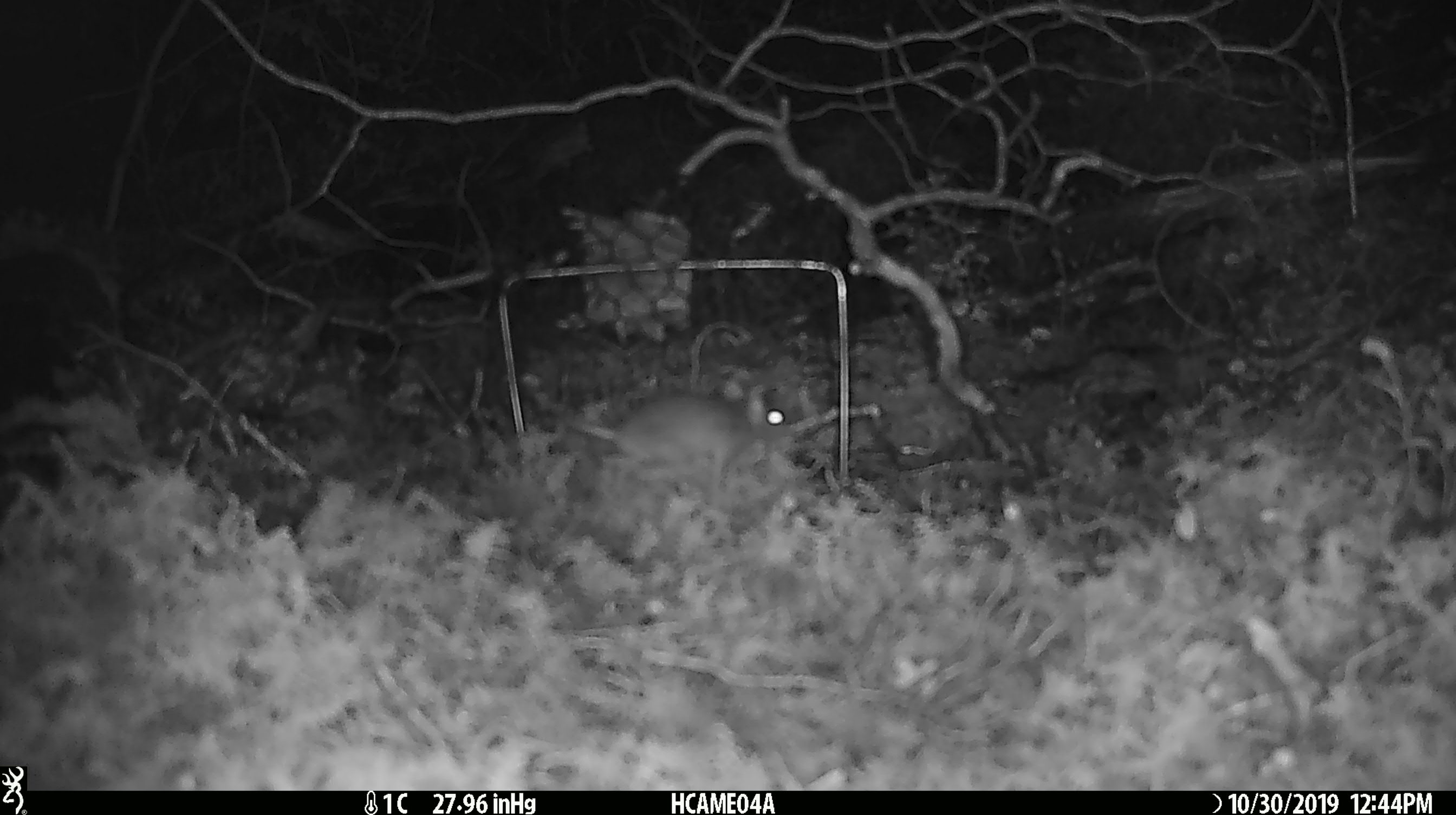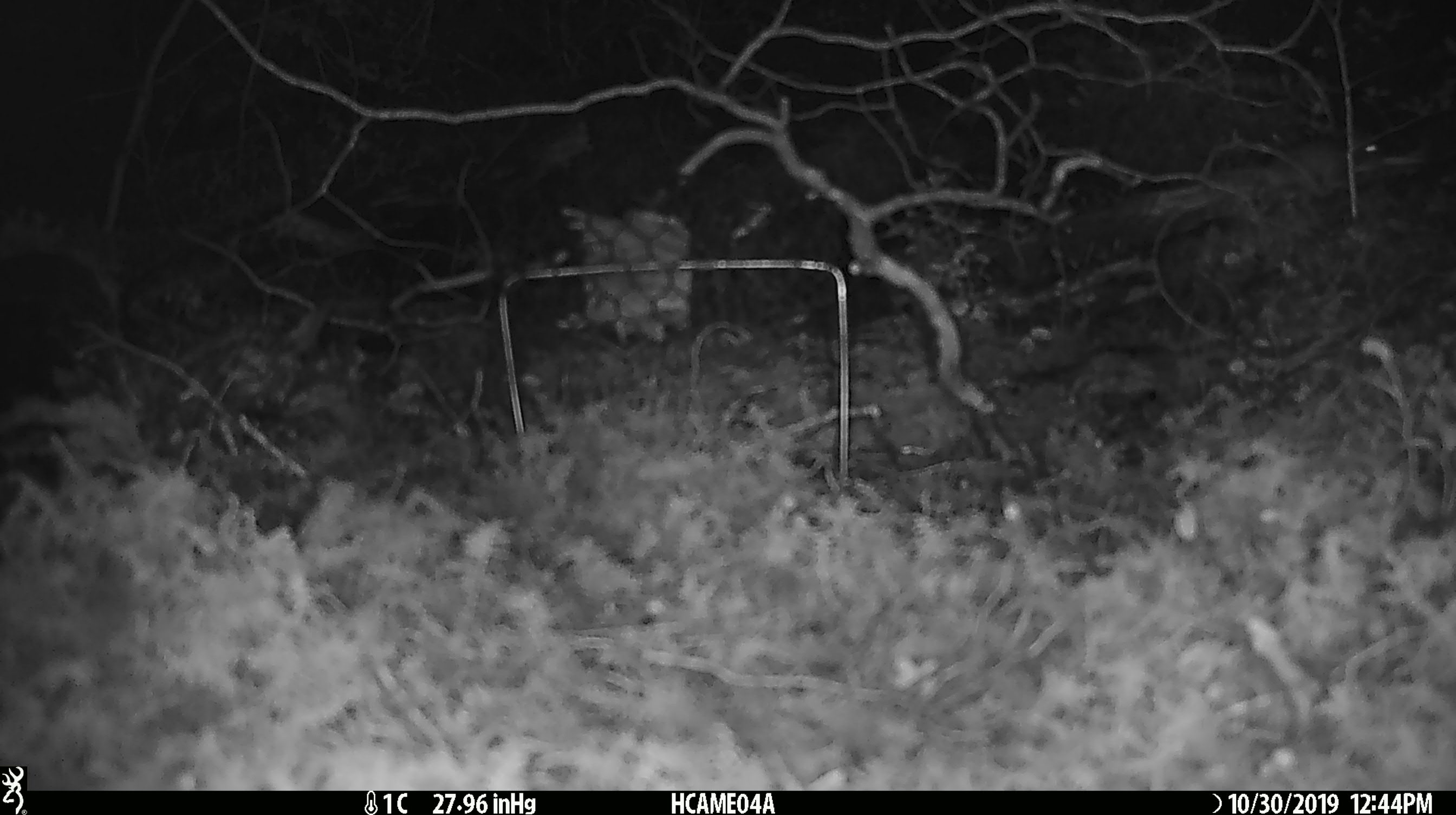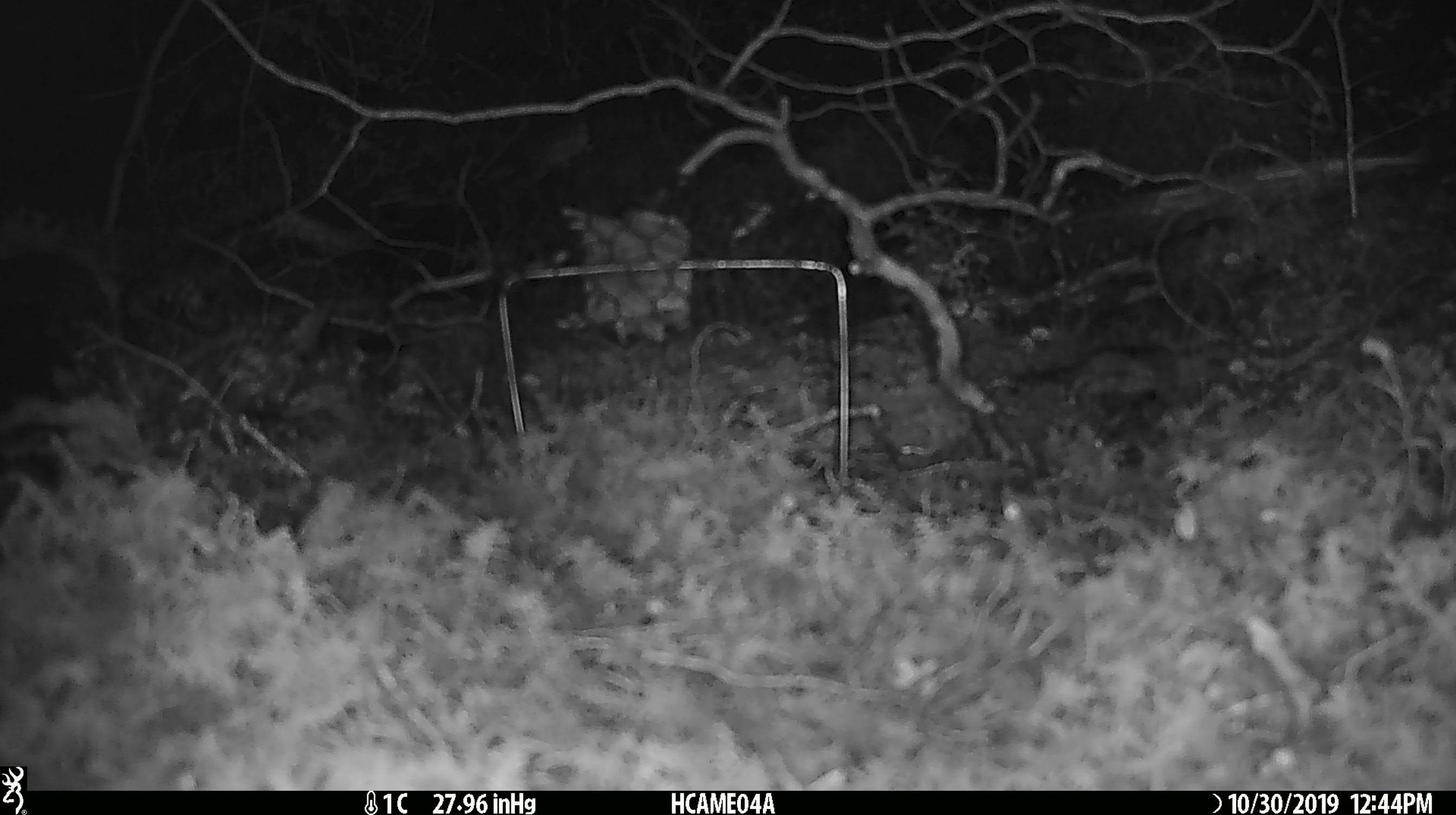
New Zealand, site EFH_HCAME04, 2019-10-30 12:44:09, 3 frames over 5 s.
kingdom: Animalia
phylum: Chordata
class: Mammalia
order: Rodentia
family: Muridae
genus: Mus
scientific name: Mus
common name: mouse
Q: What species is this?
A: Mouse (Mus).